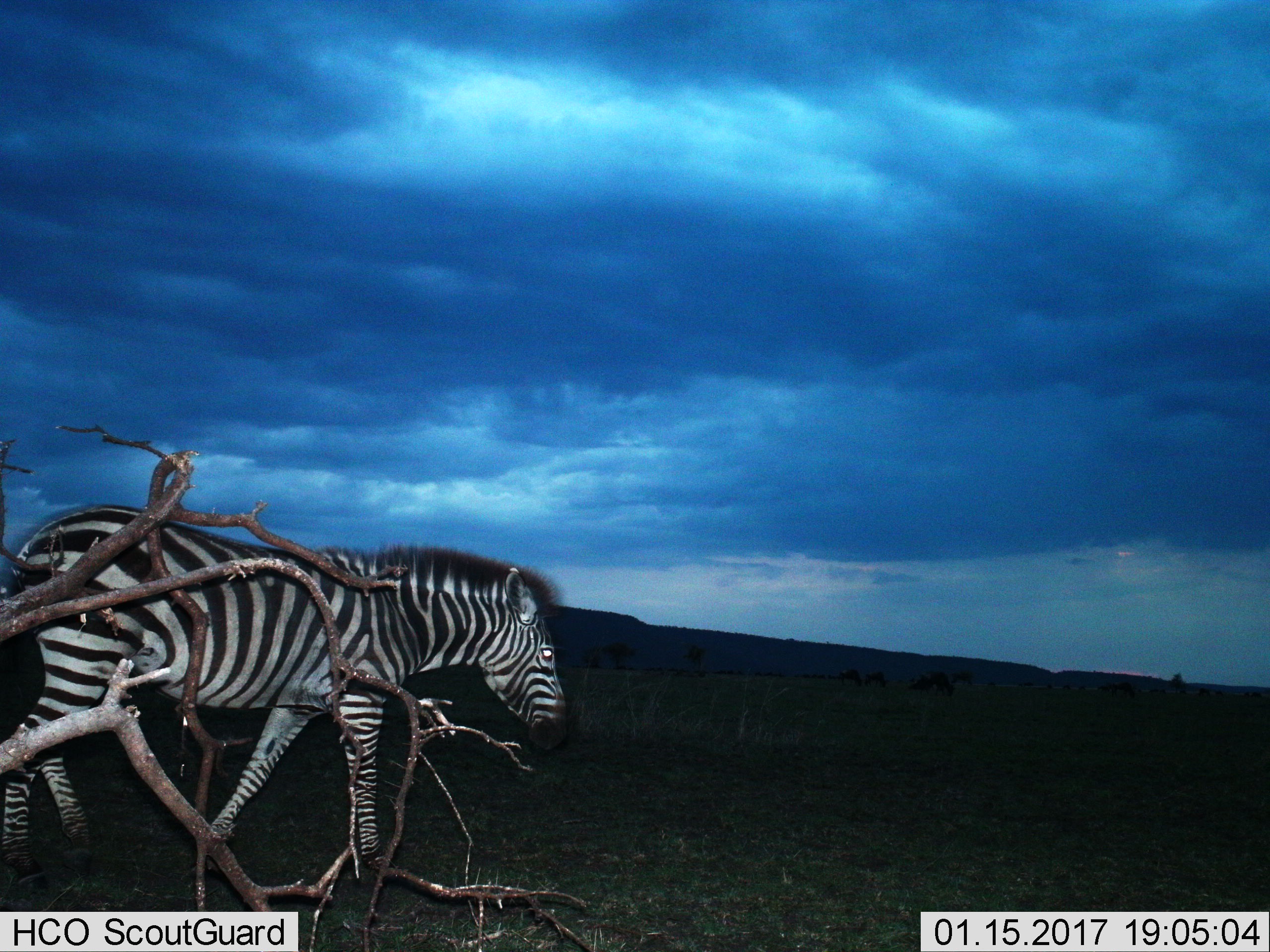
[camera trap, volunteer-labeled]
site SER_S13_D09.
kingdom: Animalia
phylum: Chordata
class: Mammalia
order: Perissodactyla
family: Equidae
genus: Equus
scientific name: Equus quagga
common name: plains zebra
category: zebraplains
Zebraplains (plains zebra) (Equus quagga), count 1. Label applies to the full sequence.